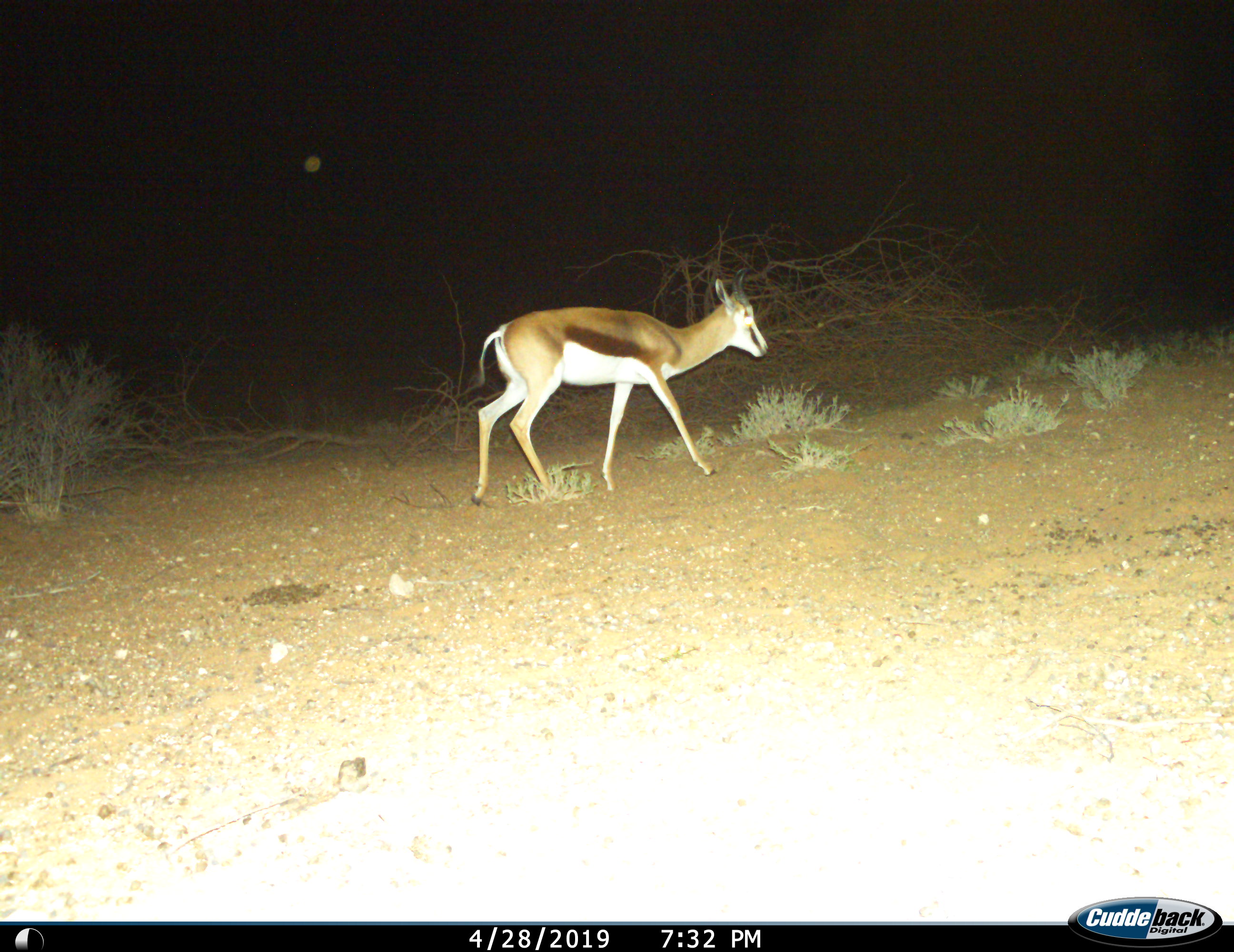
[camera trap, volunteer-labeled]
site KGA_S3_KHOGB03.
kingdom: Animalia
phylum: Chordata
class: Mammalia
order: Artiodactyla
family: Bovidae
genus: Antidorcas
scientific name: Antidorcas marsupialis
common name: springbok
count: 1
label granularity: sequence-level